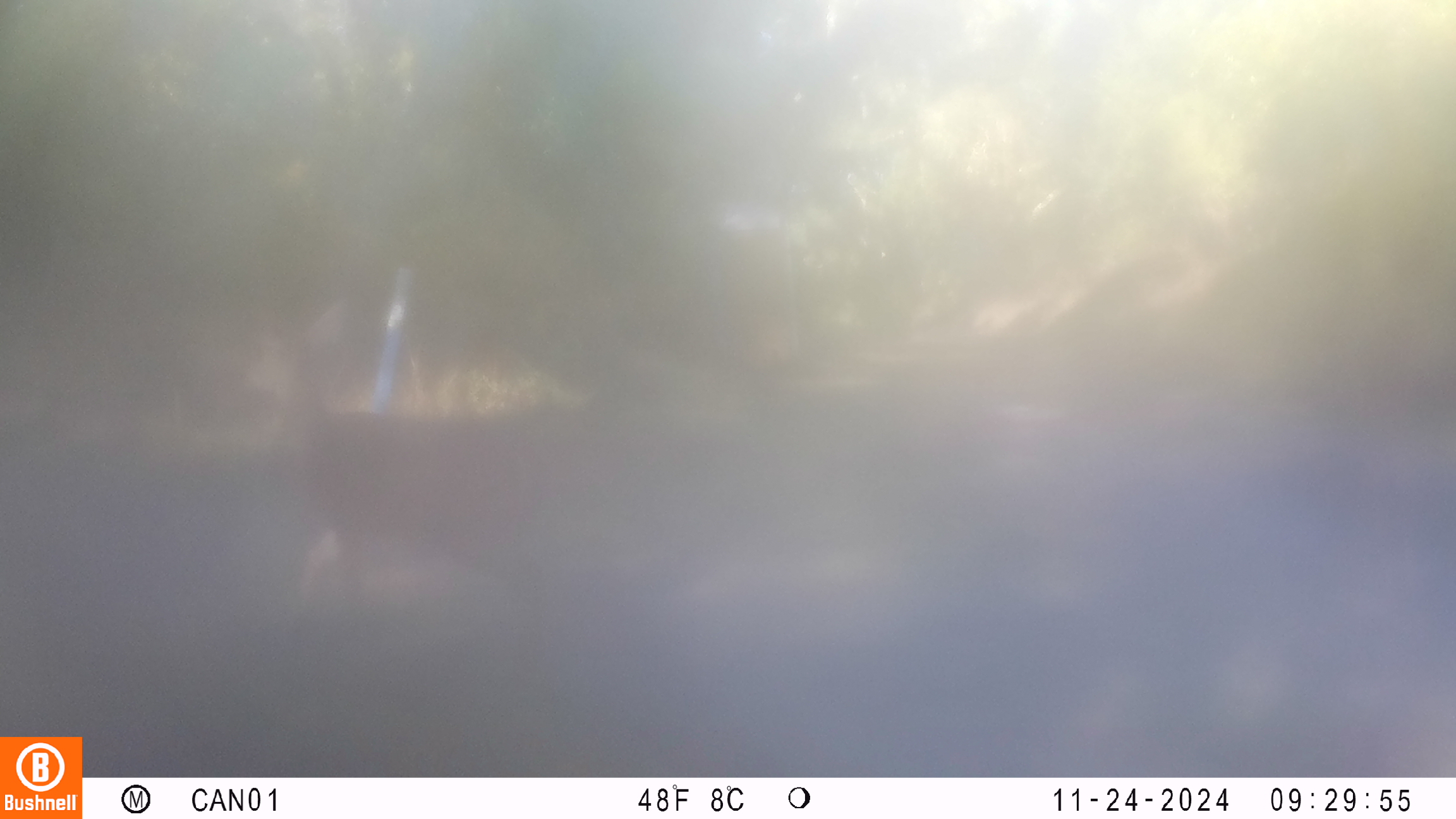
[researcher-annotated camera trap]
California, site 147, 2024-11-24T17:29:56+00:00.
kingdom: Animalia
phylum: Chordata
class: Mammalia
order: Artiodactyla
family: Cervidae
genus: Odocoileus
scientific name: Odocoileus hemionus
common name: mule deer